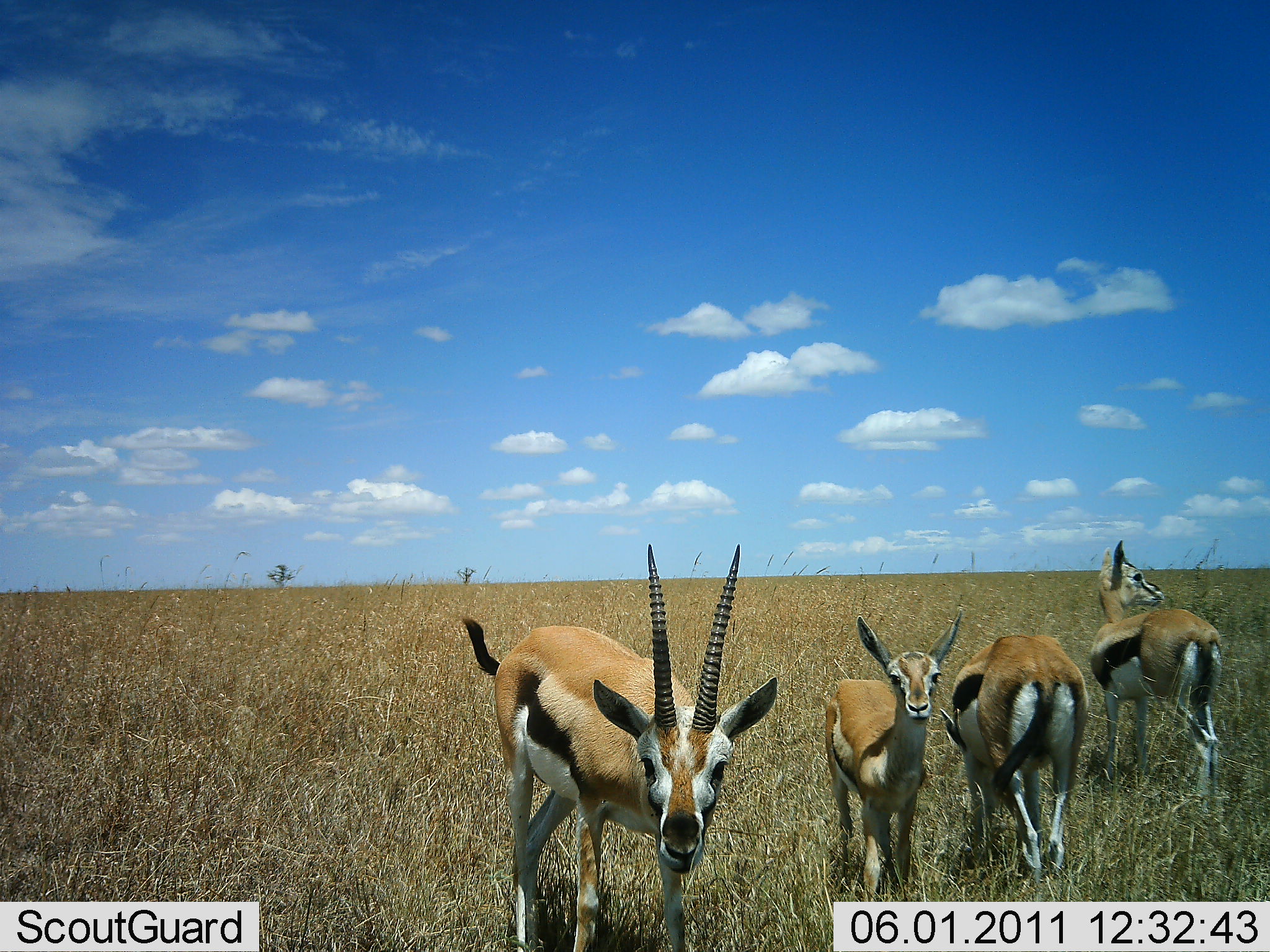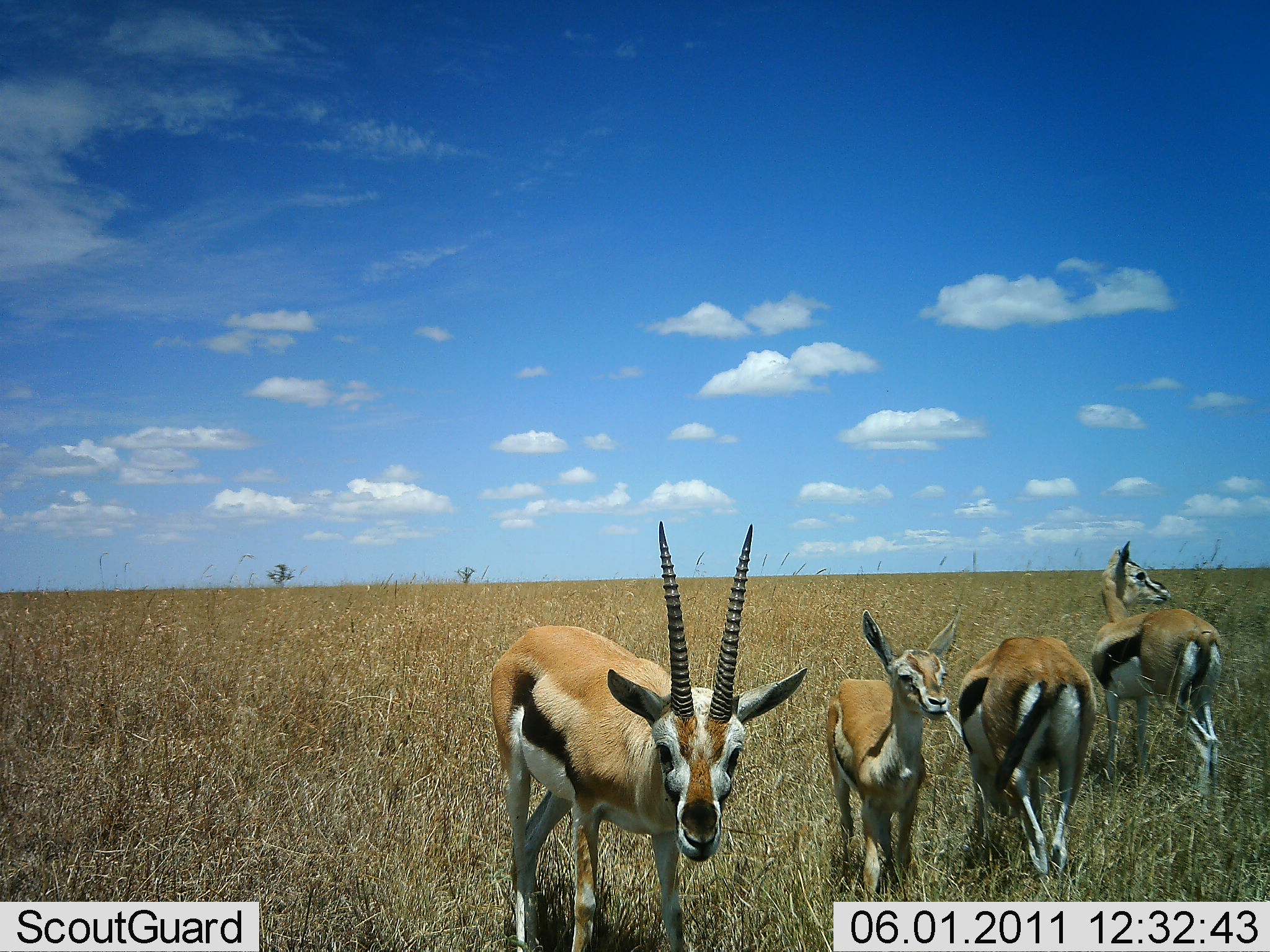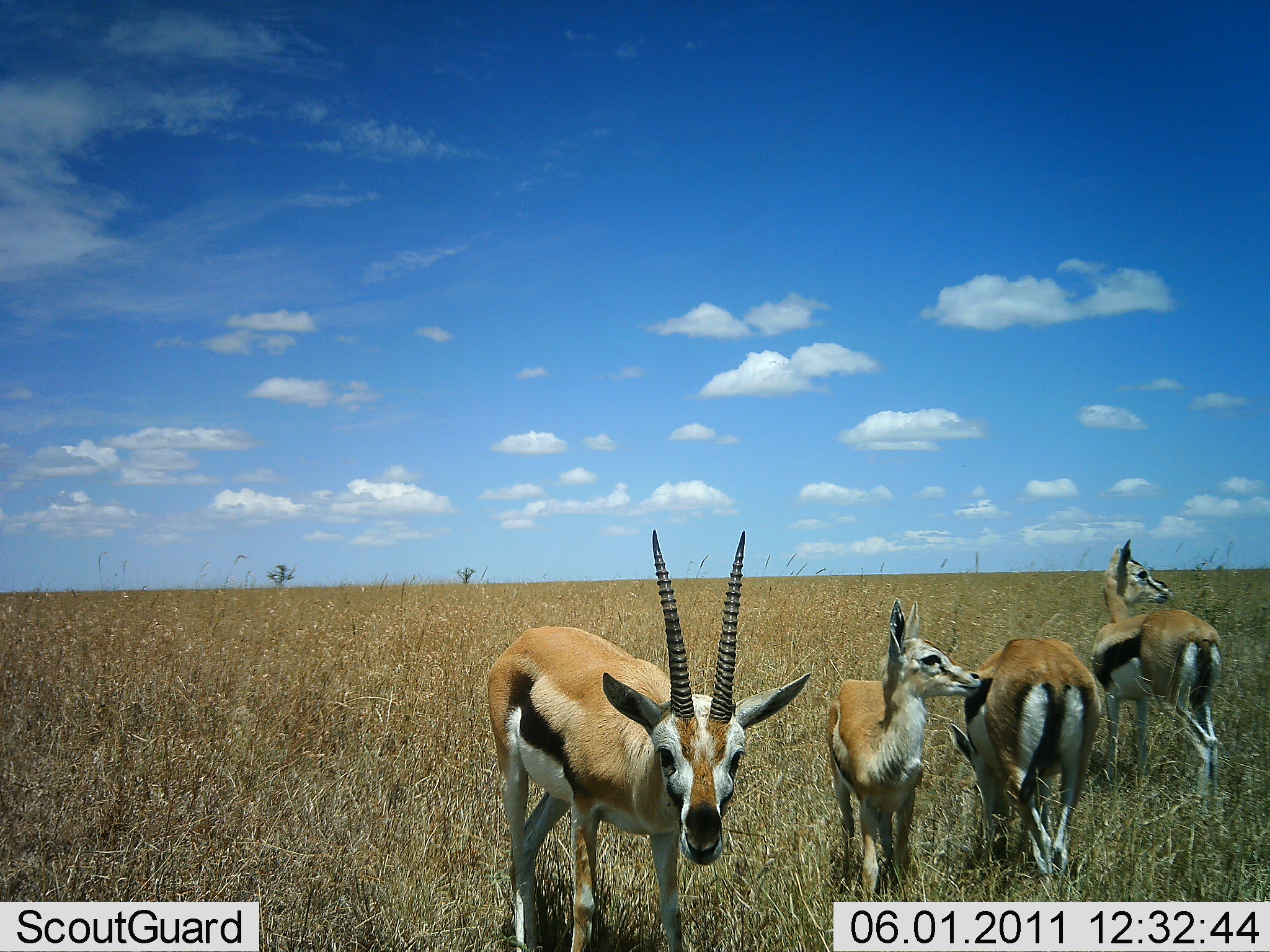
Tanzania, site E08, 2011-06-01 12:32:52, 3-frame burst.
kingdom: Animalia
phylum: Chordata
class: Mammalia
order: Artiodactyla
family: Bovidae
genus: Eudorcas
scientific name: Eudorcas thomsonii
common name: thomson's gazelle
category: gazellethomsons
Gazellethomsons (thomson's gazelle) (Eudorcas thomsonii), count 4. Behavior (volunteer vote fractions): standing 85%, resting 0%, moving 0%, interacting 0%. Young present (vote fraction): 54%. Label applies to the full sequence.